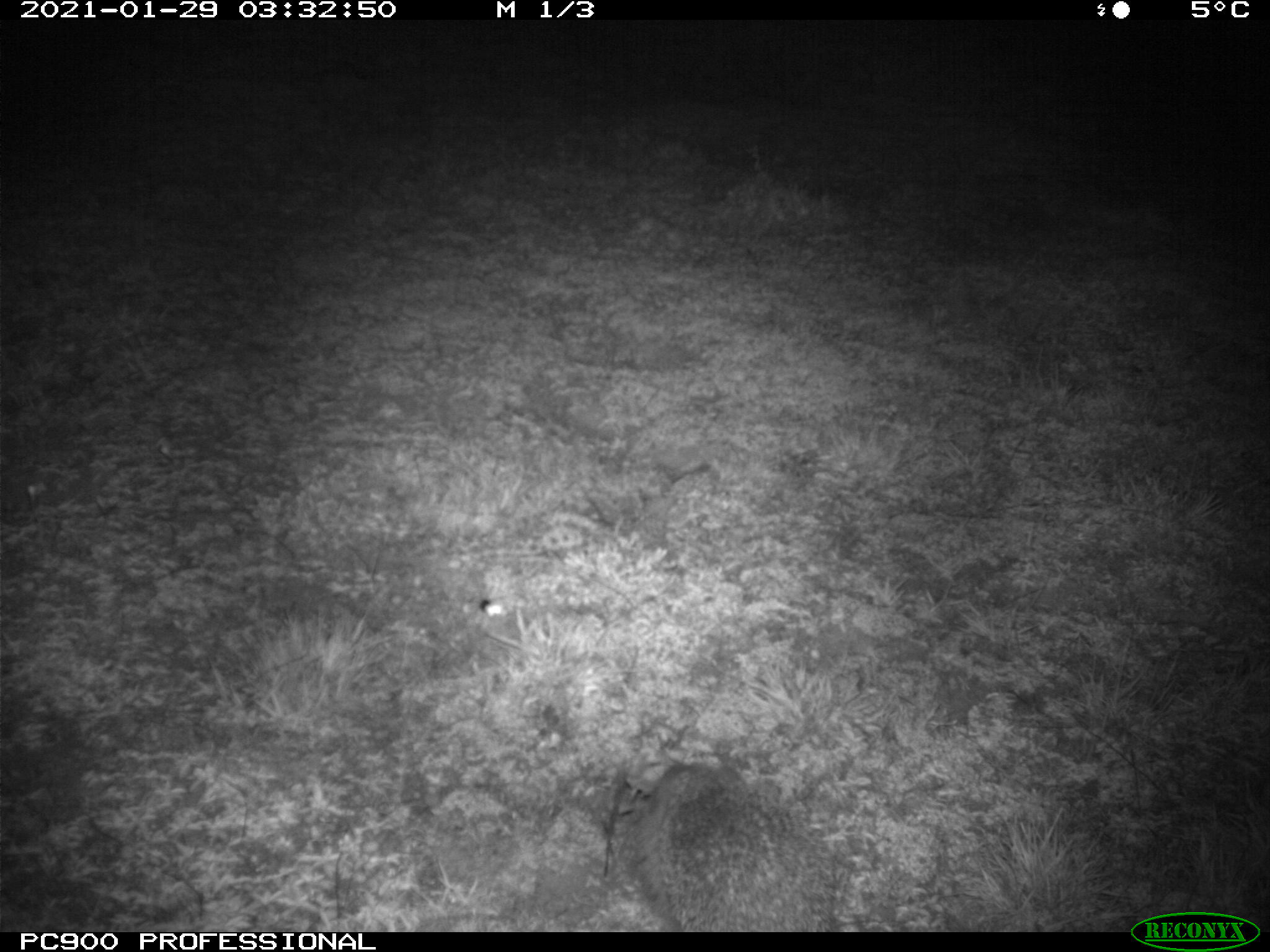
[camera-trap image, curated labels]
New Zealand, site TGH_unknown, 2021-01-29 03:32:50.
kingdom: Animalia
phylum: Chordata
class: Mammalia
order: Eulipotyphla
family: Erinaceidae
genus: Erinaceus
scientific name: Erinaceus europaeus europaeus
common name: european hedgehog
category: hedgehog